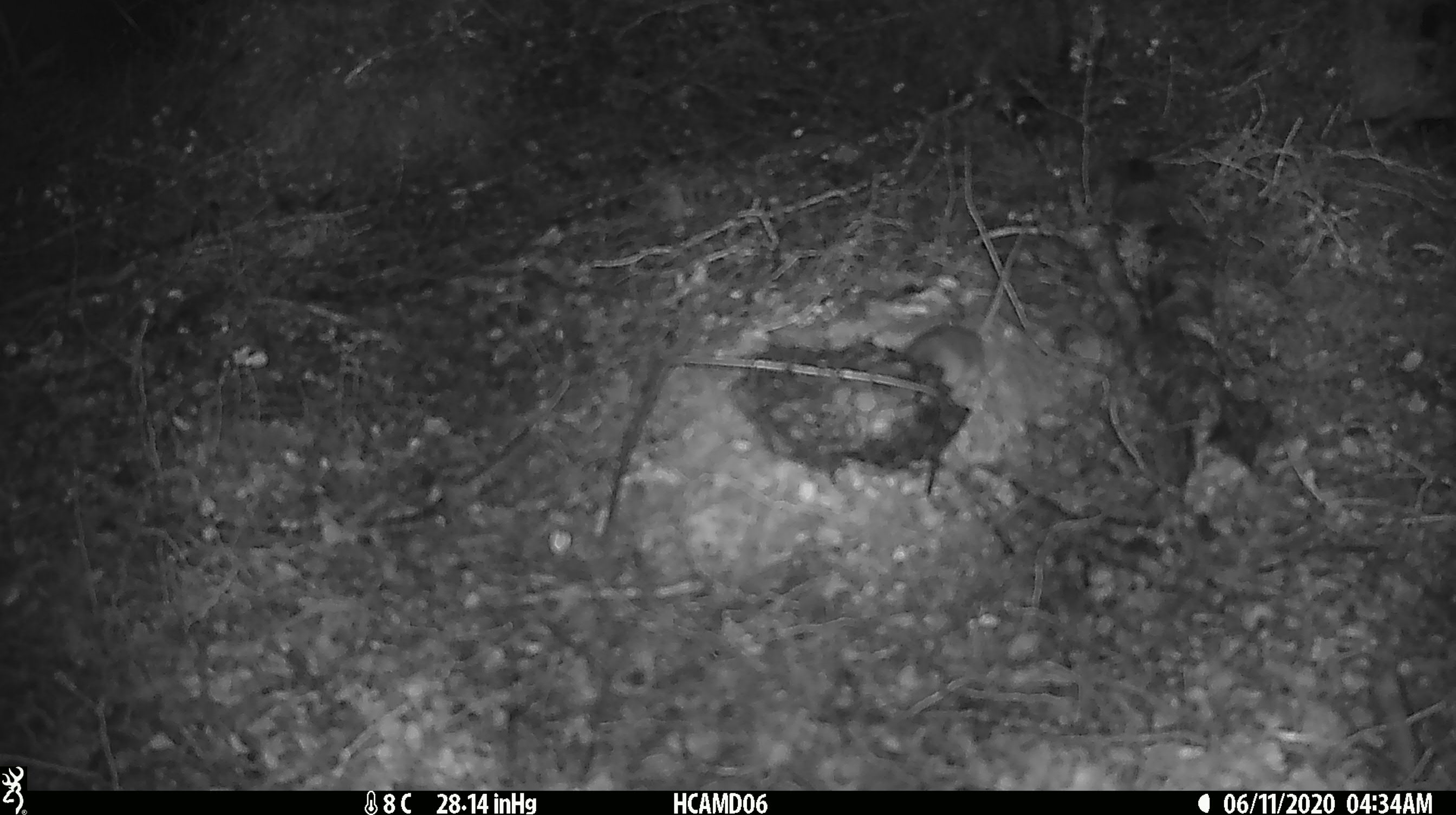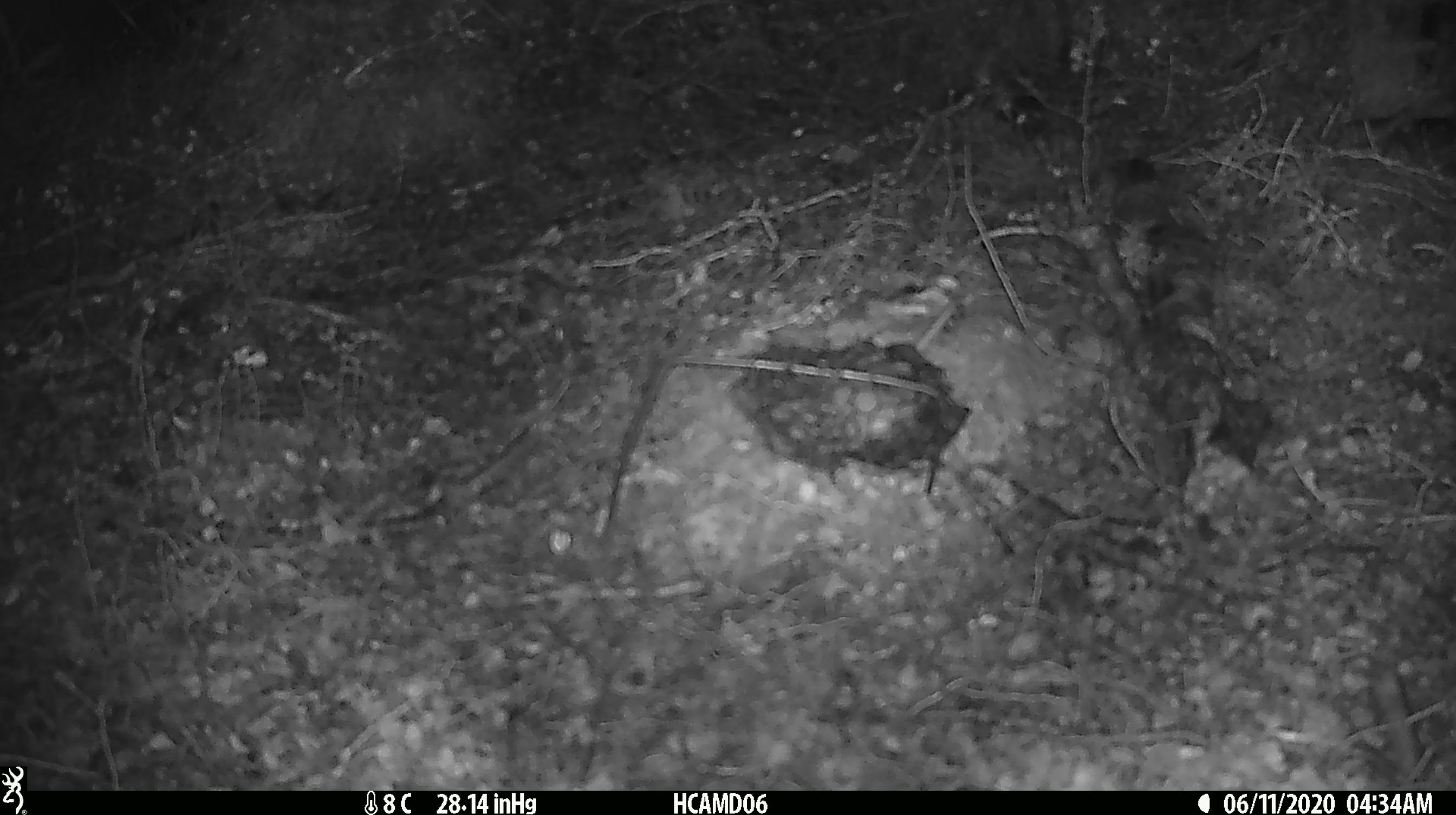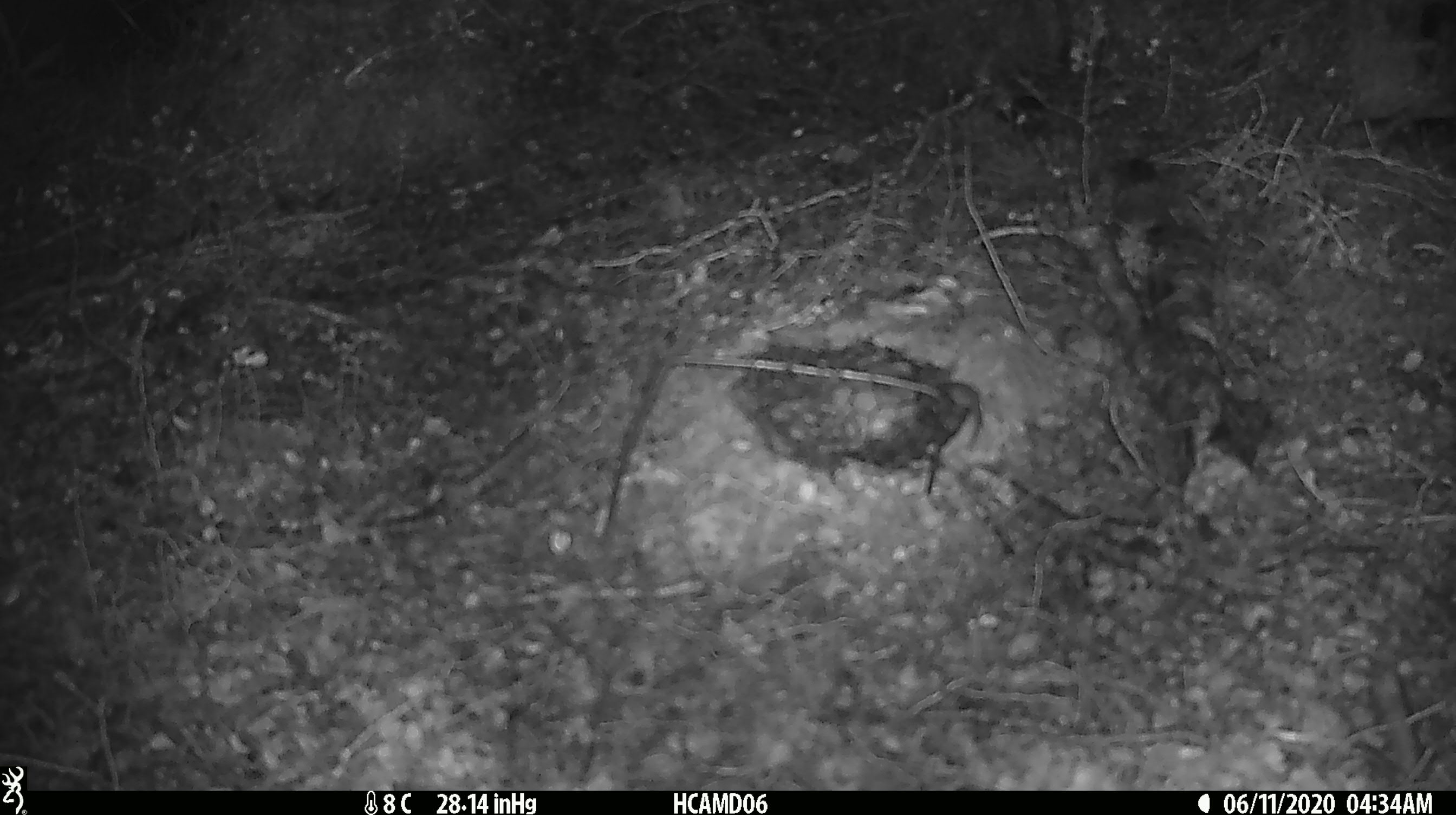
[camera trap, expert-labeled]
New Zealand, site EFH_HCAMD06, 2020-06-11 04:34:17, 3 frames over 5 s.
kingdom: Animalia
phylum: Chordata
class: Mammalia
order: Rodentia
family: Muridae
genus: Mus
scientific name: Mus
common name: mouse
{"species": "mouse (Mus)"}